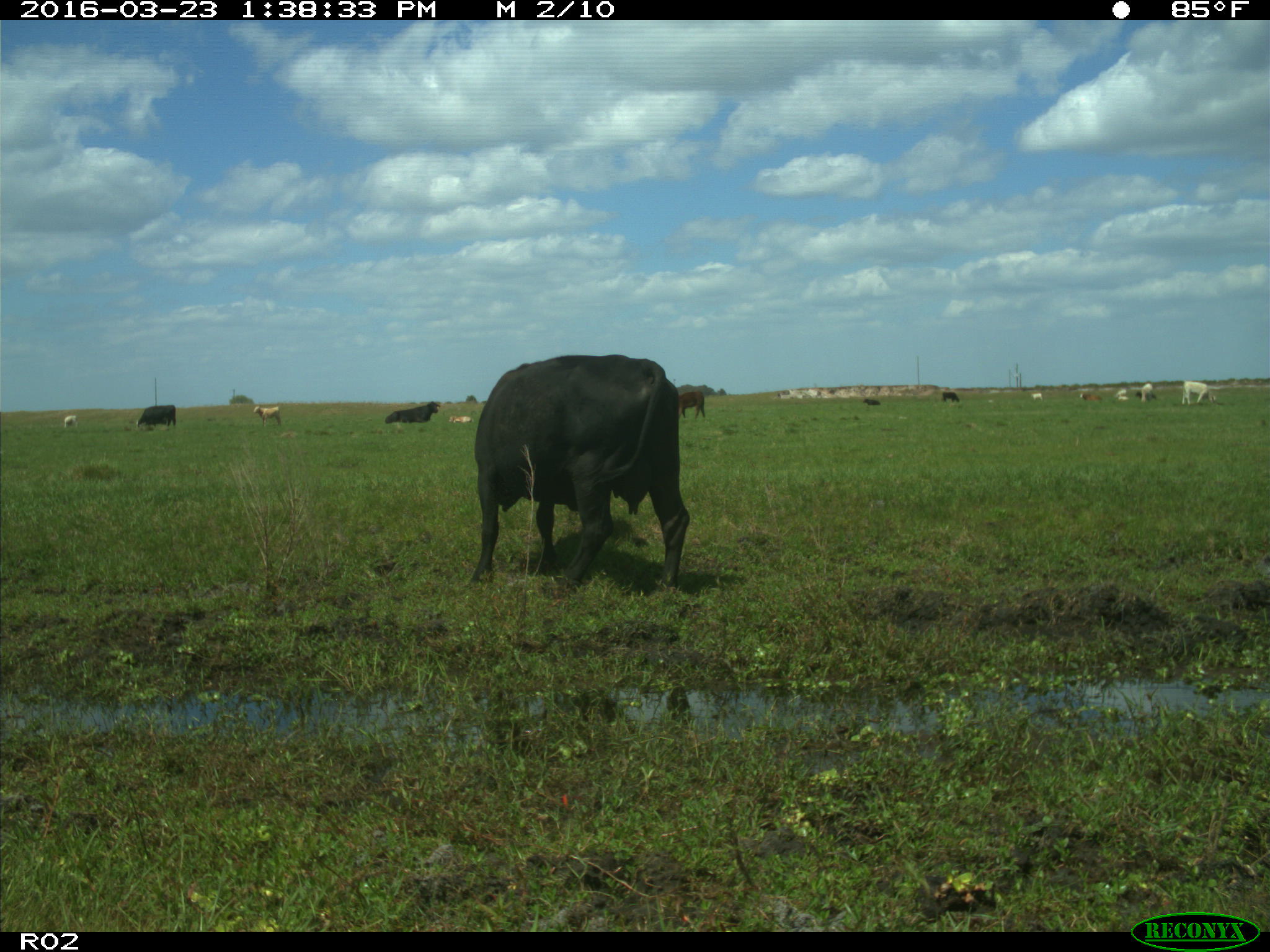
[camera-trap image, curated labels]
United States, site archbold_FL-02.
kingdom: Animalia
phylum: Chordata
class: Mammalia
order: Artiodactyla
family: Bovidae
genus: Bos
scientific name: Bos taurus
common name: domestic cow